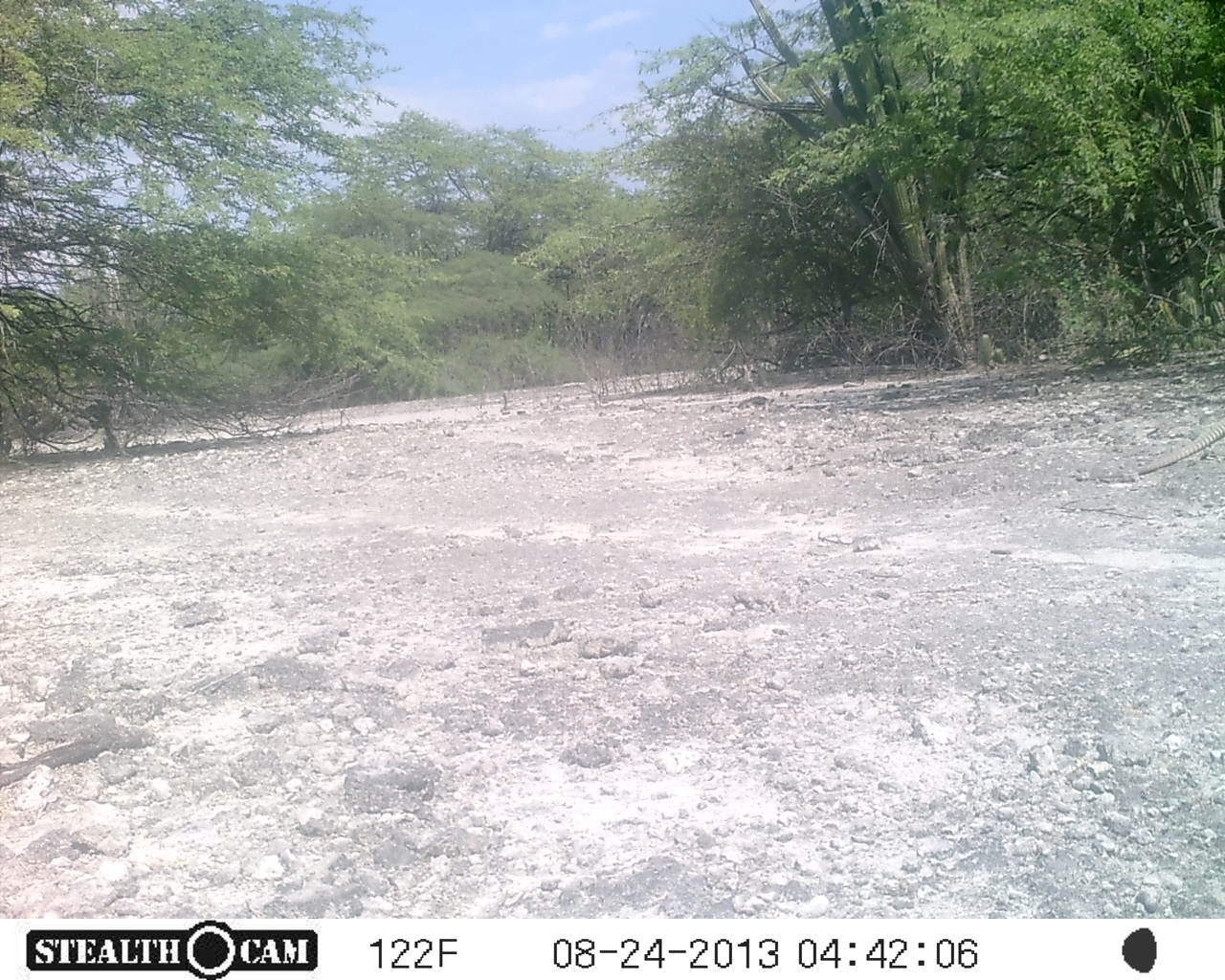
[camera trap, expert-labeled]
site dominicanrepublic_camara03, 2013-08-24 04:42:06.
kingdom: Animalia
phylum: Chordata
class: Reptilia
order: Squamata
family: Iguanidae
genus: Iguana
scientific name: Iguana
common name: typical iguanas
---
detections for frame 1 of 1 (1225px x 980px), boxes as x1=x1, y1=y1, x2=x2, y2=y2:
iguana: x1=1135, y1=416, x2=1225, y2=480